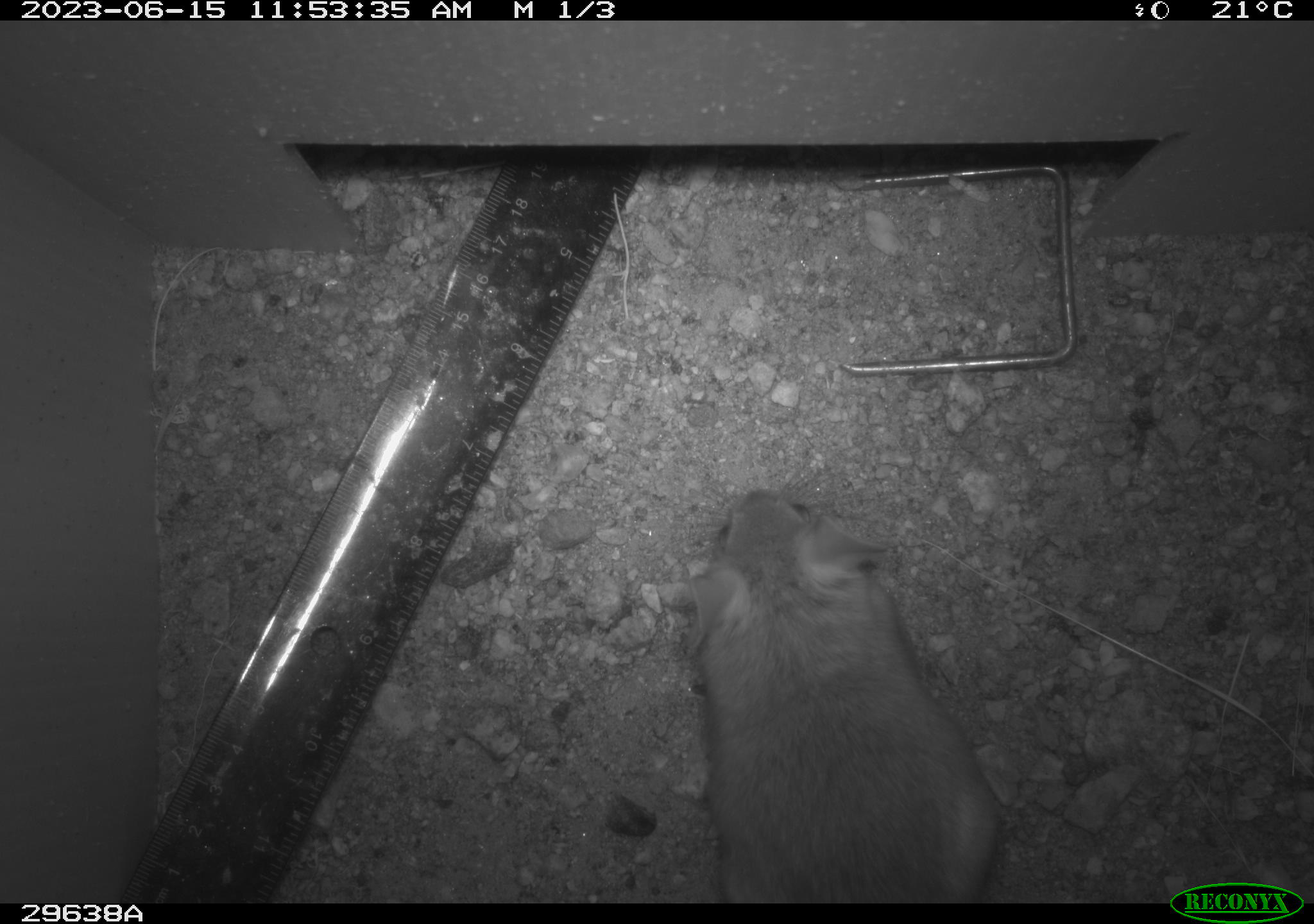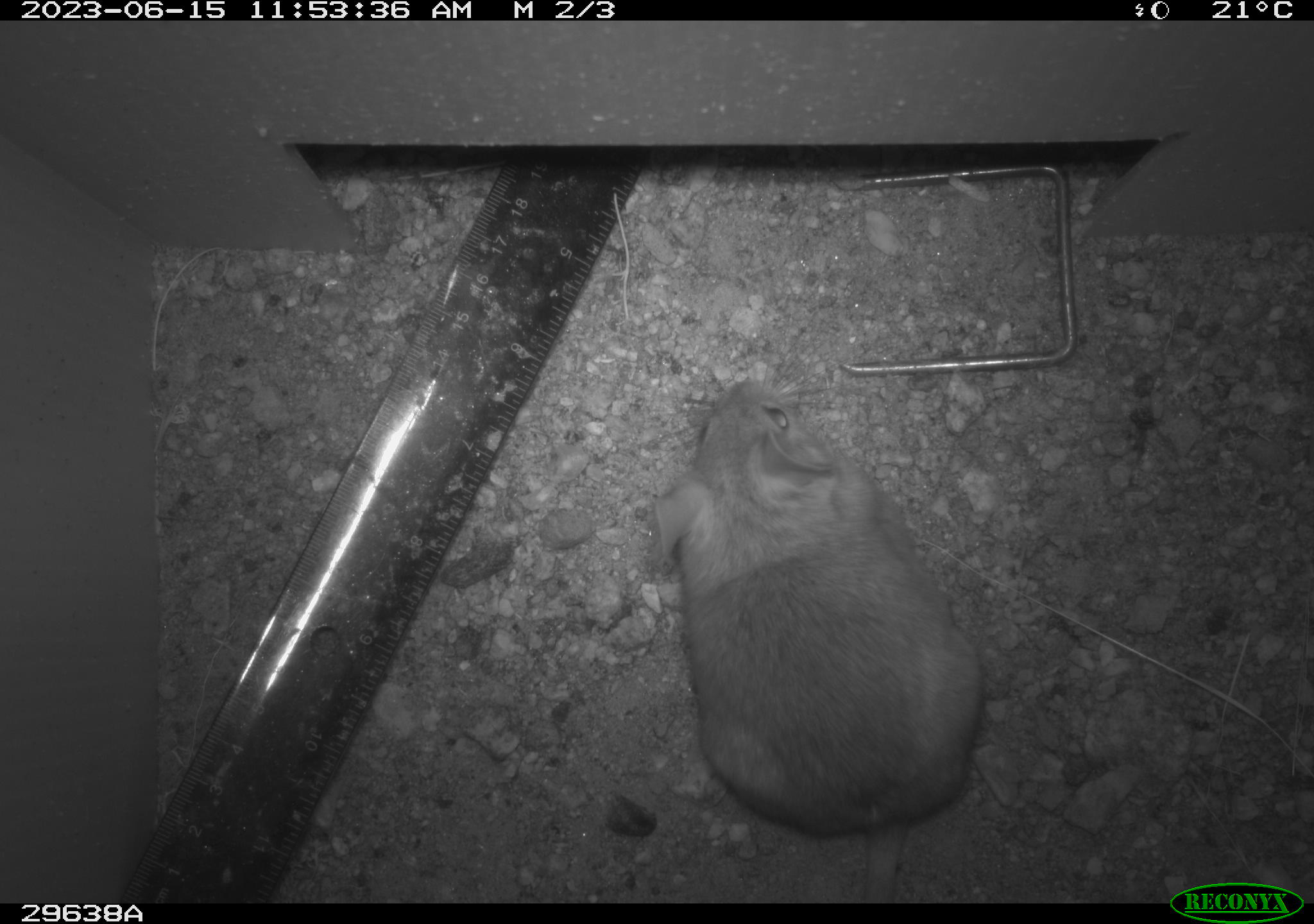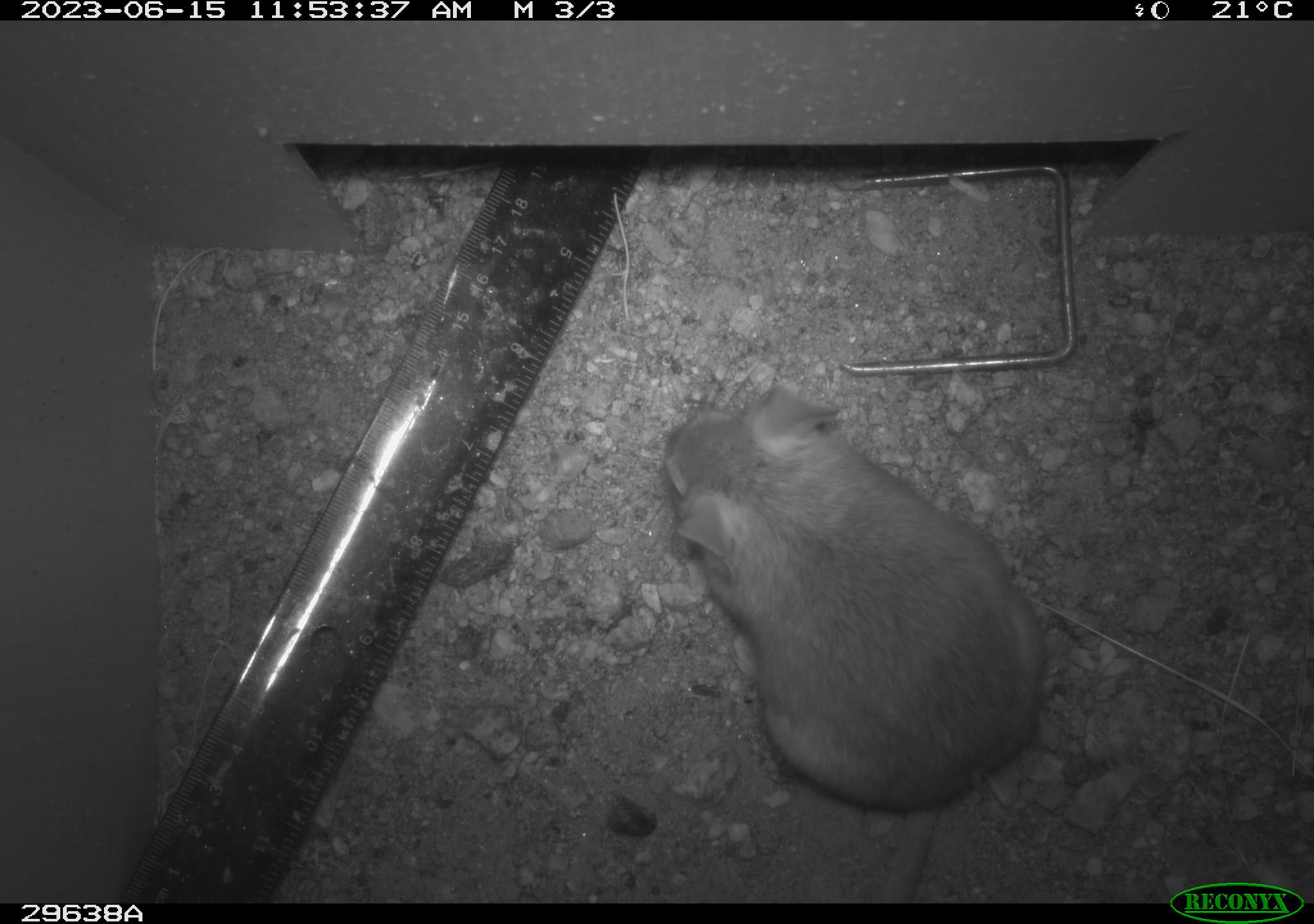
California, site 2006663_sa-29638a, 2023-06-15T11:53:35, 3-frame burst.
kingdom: Animalia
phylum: Chordata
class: Mammalia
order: Rodentia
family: Cricetidae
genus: Neotoma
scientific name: Neotoma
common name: pack rat or woodrat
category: neotoma species